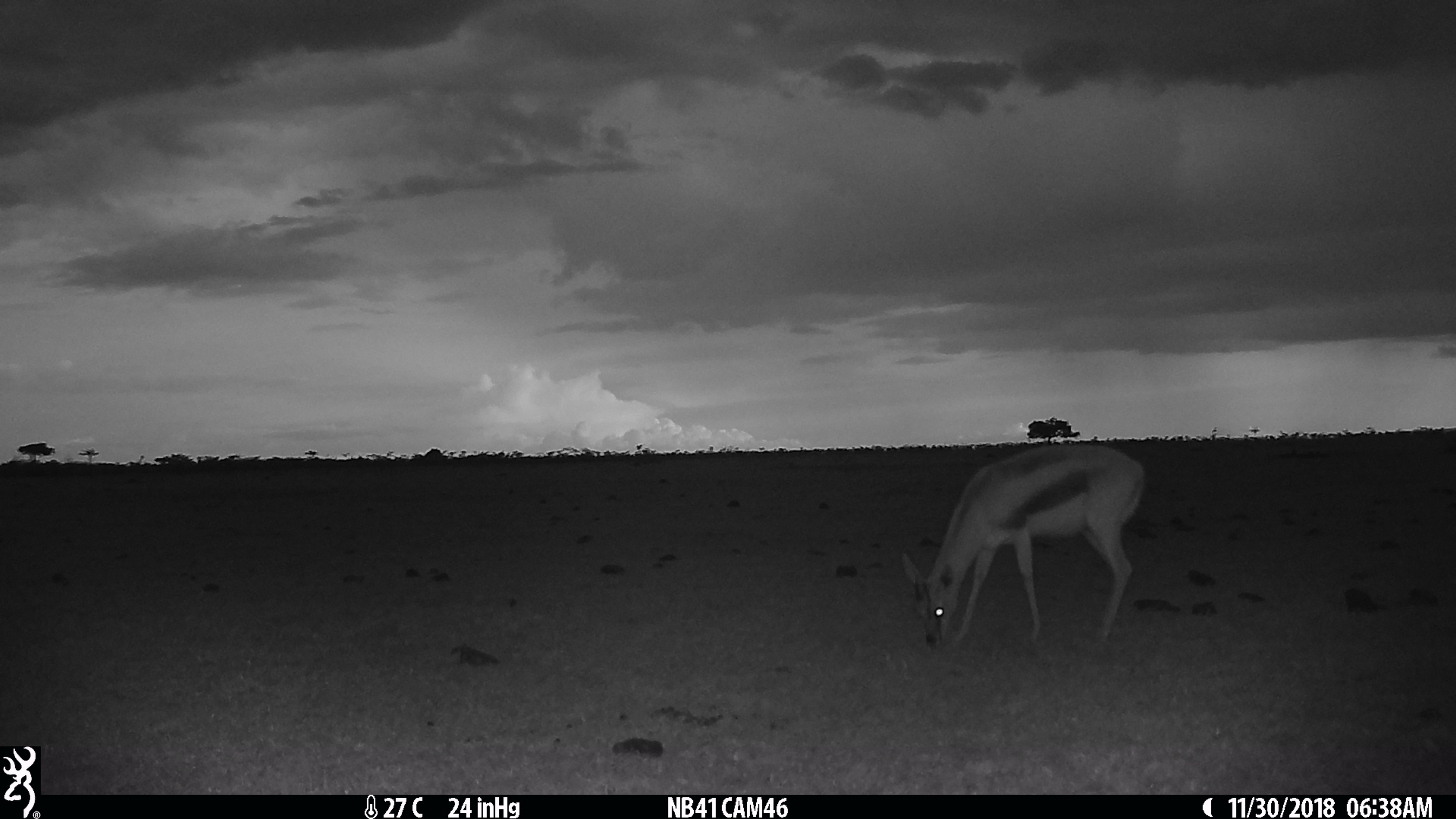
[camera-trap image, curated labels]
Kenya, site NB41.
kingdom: Animalia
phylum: Chordata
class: Mammalia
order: Artiodactyla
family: Bovidae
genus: Eudorcas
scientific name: Eudorcas thomsonii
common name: thomon's gazelle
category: gazelle thomsons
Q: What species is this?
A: Gazelle thomsons (thomon's gazelle) (Eudorcas thomsonii).